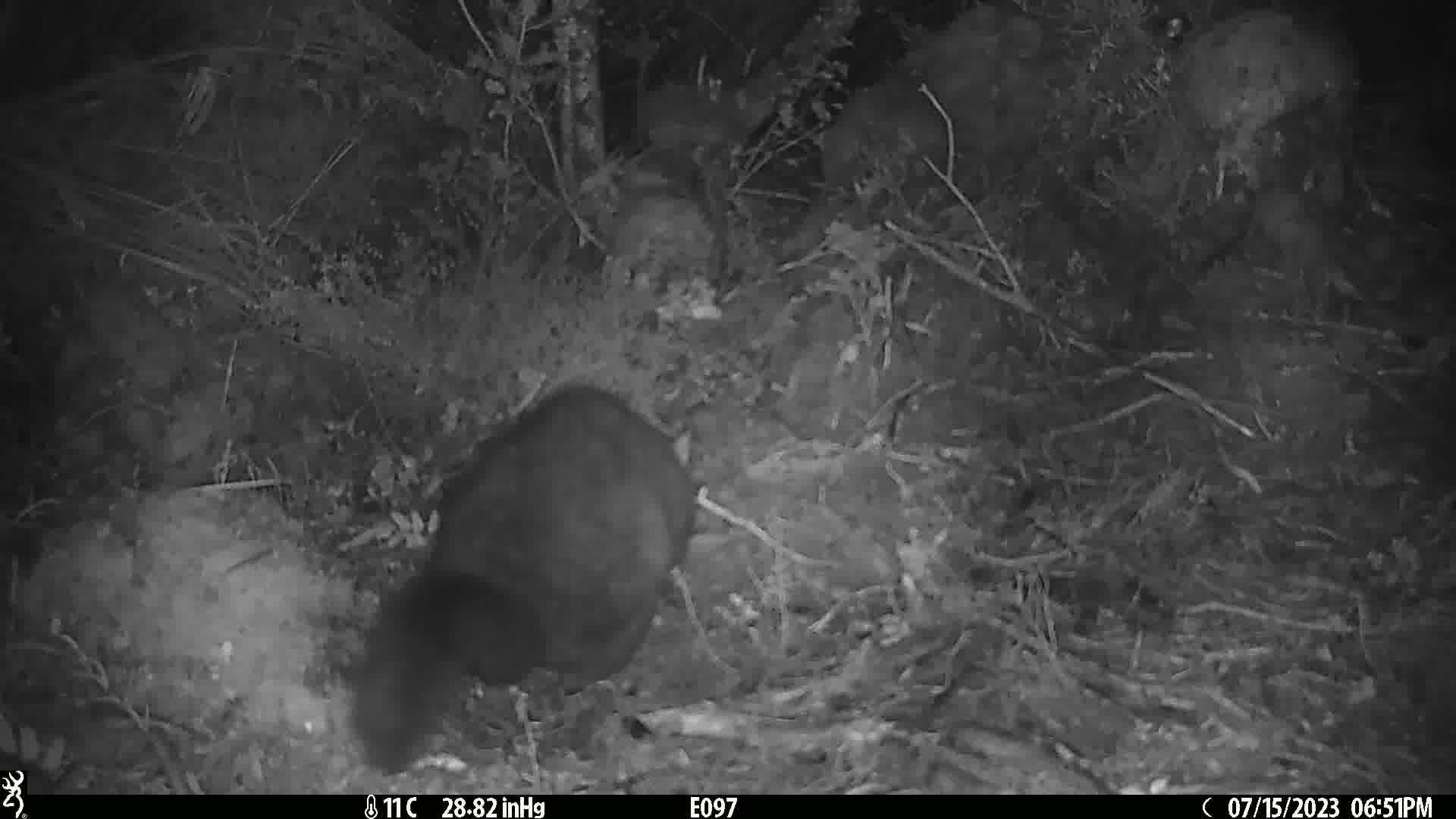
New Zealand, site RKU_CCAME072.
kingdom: Animalia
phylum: Chordata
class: Mammalia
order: Diprotodontia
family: Phalangeridae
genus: Trichosurus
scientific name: Trichosurus vulpecula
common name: common brushtail possum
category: possum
Possum (common brushtail possum) (Trichosurus vulpecula).